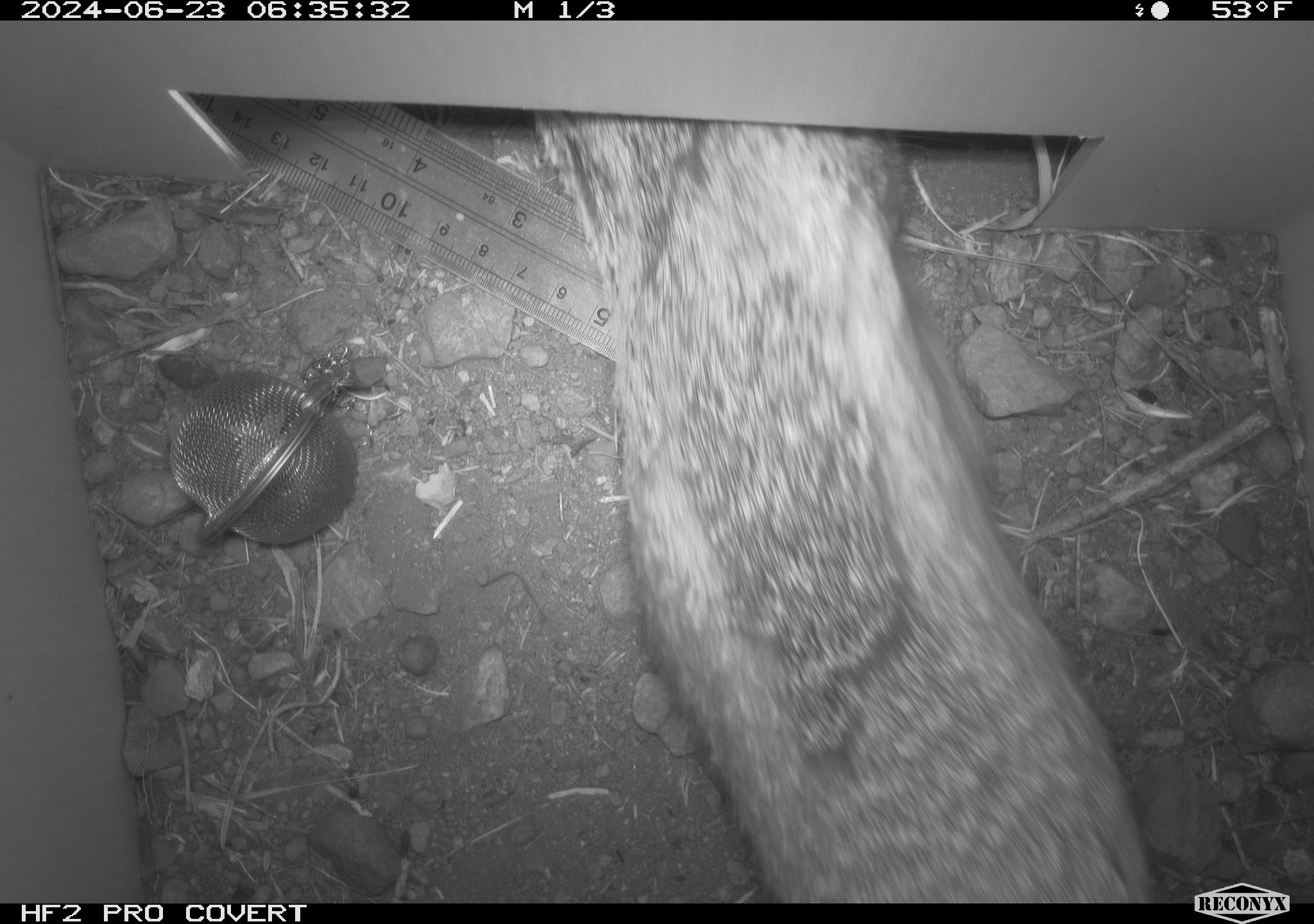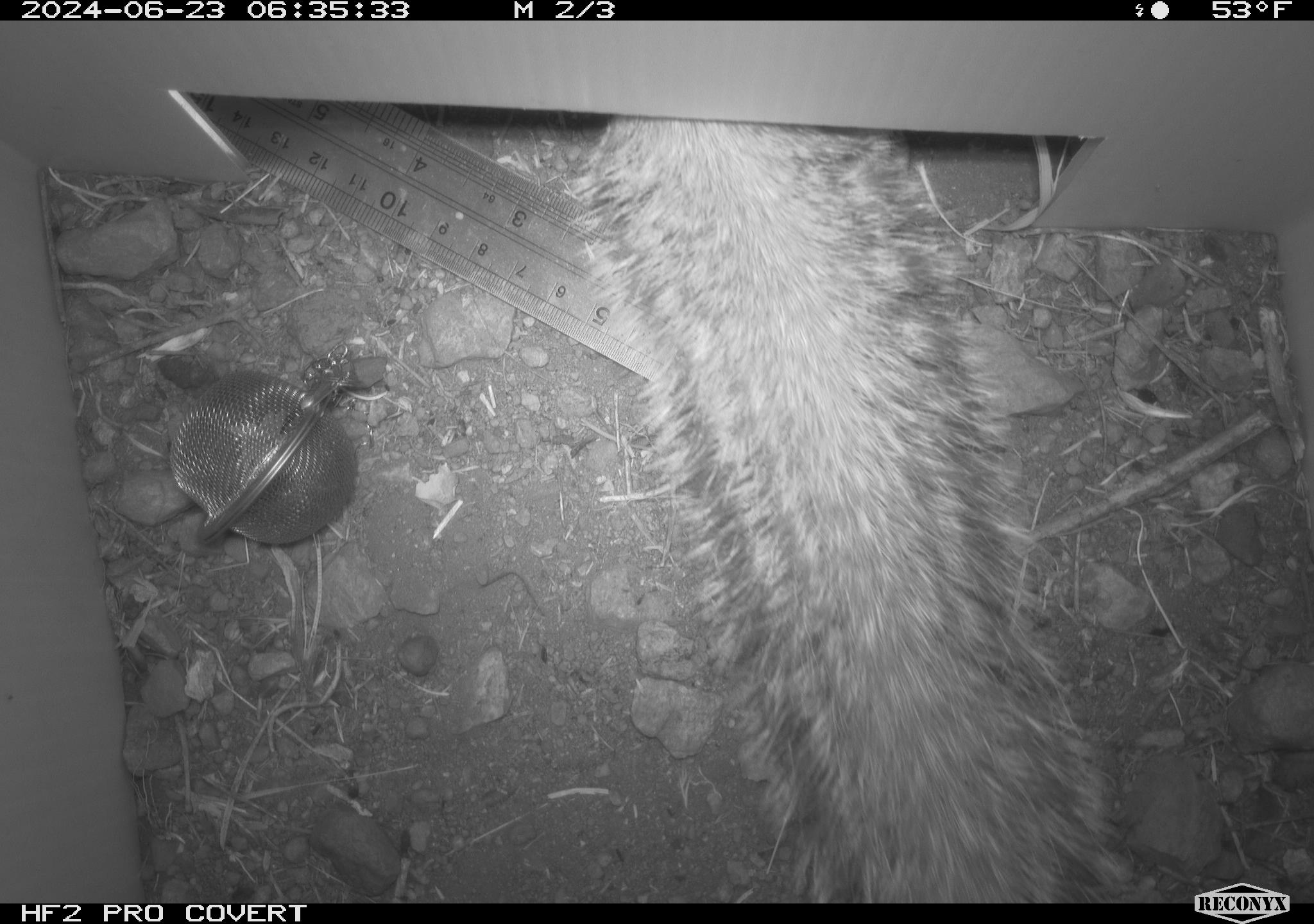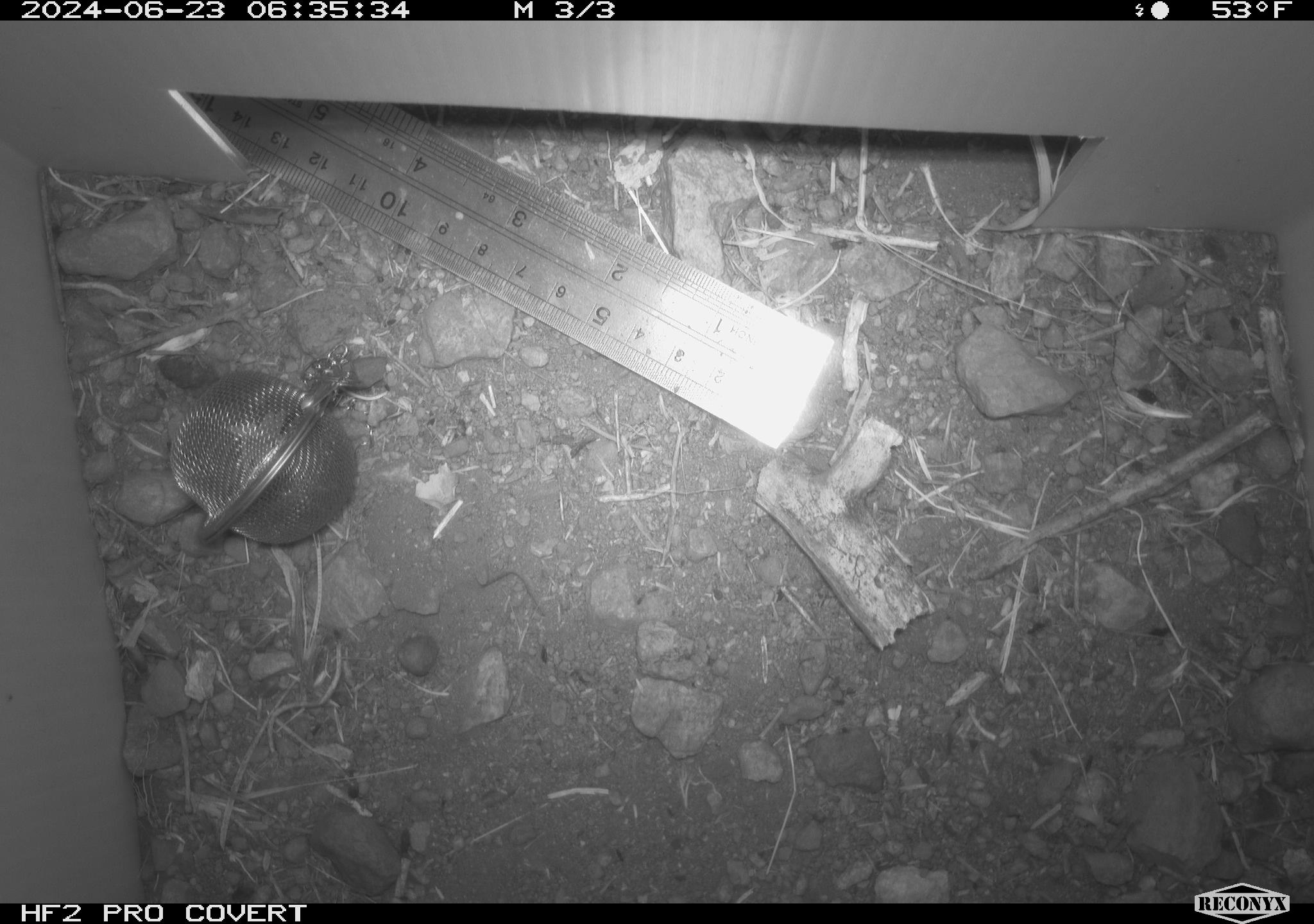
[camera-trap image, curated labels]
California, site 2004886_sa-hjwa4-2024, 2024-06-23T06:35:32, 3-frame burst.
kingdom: Animalia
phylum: Chordata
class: Mammalia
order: Rodentia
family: Sciuridae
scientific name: Sciuridae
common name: squirrels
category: sciuridae family